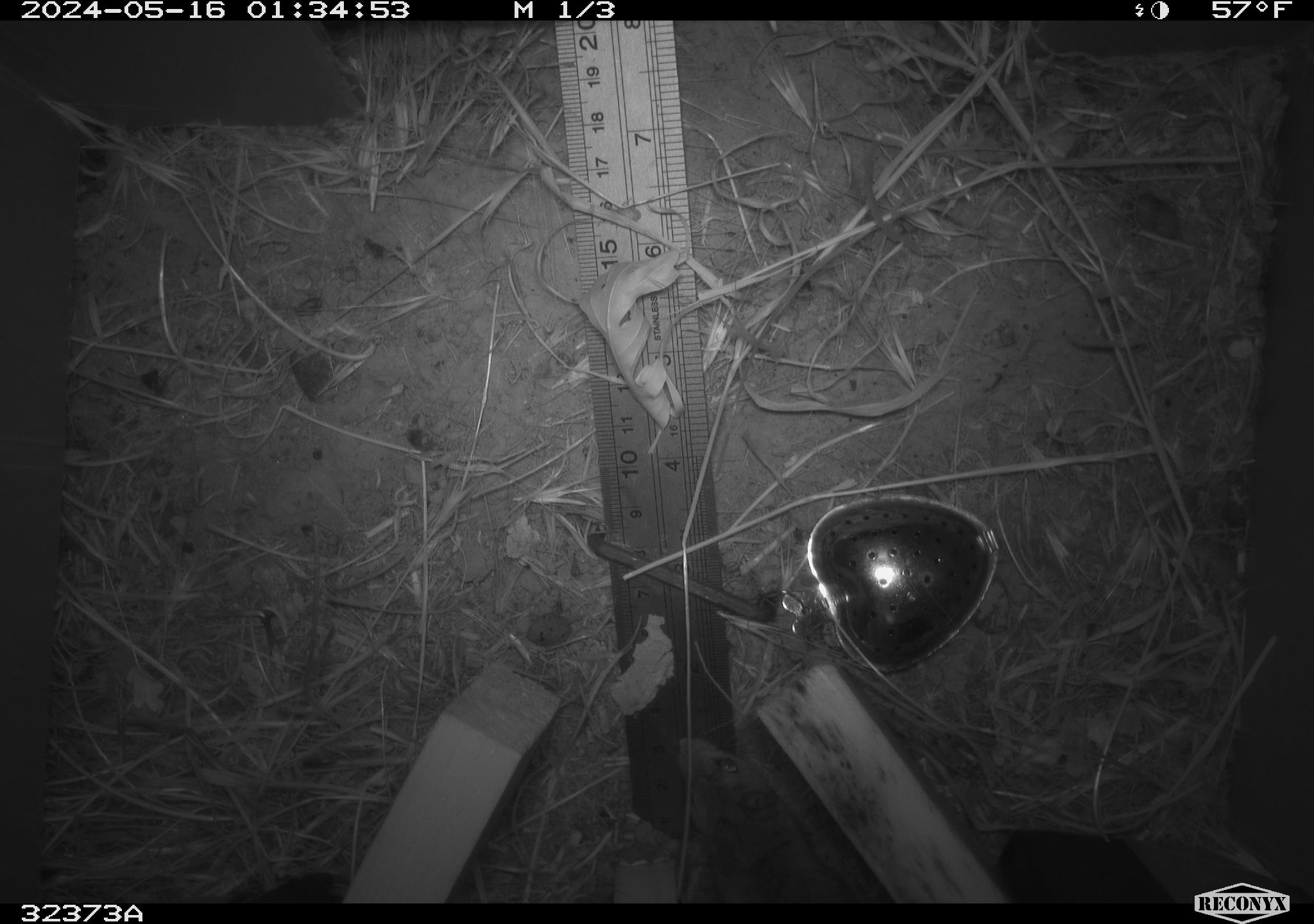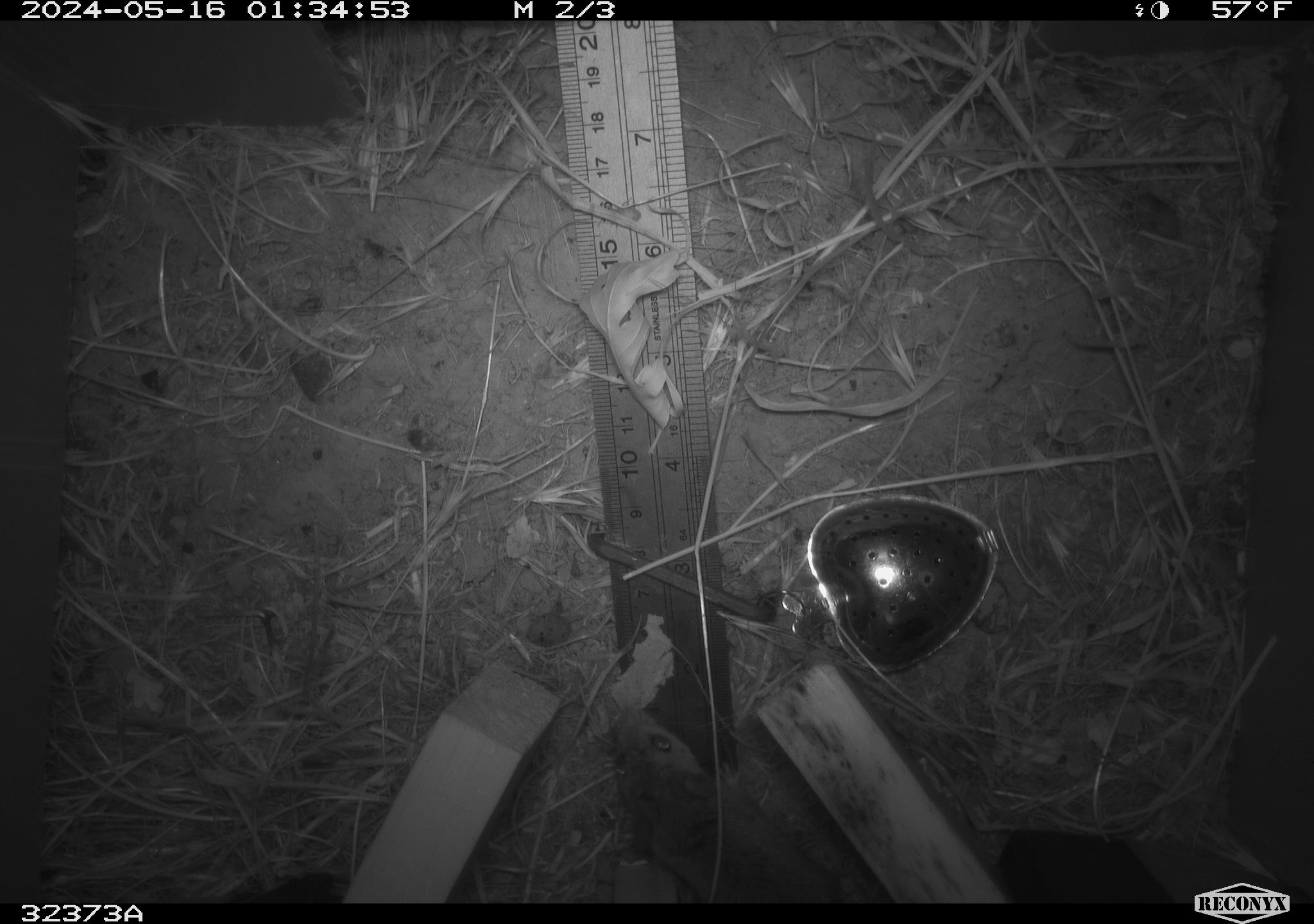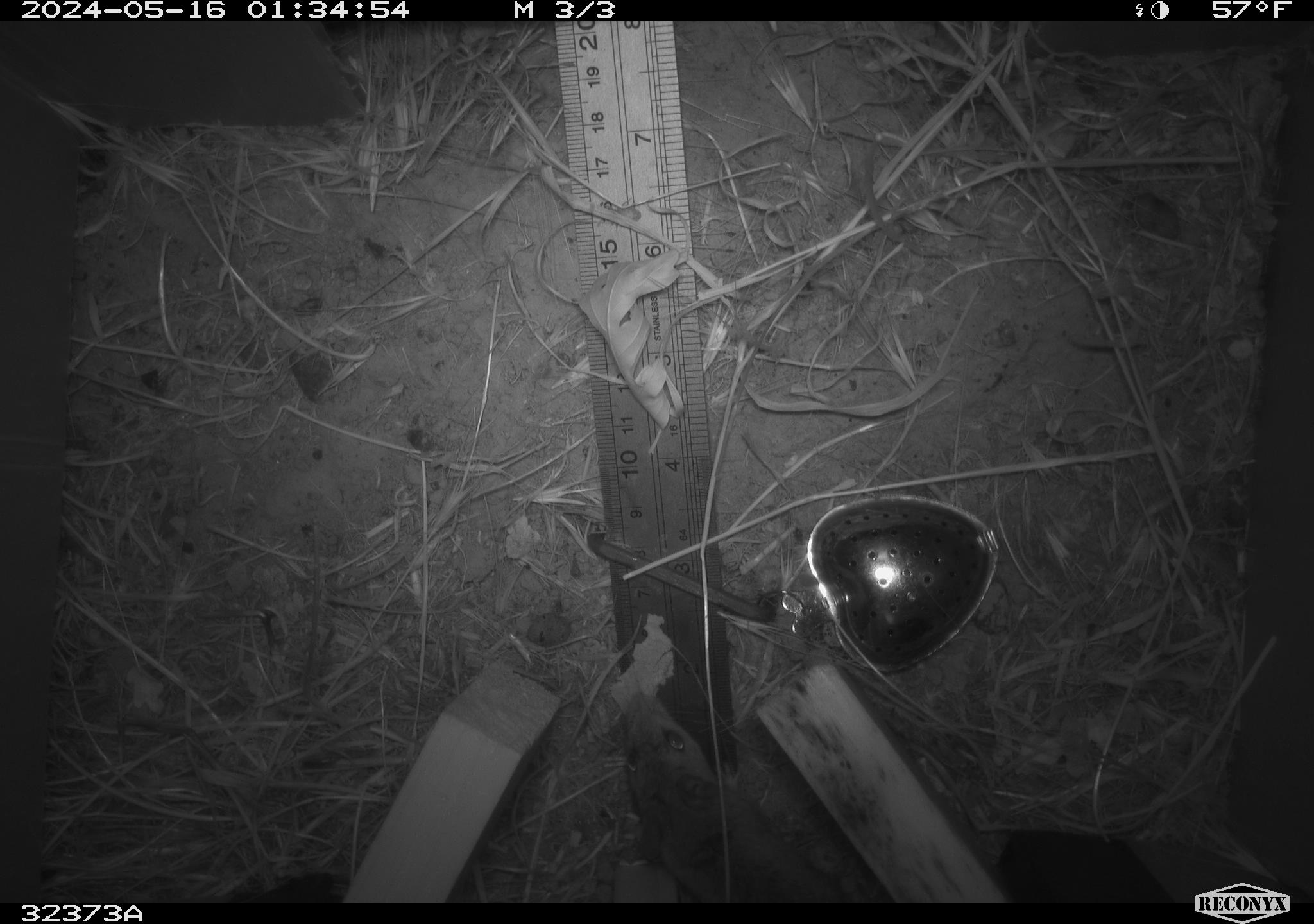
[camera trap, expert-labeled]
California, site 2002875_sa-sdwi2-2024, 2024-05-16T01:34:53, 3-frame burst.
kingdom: Animalia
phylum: Chordata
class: Mammalia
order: Rodentia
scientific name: Rodentia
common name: mouse species